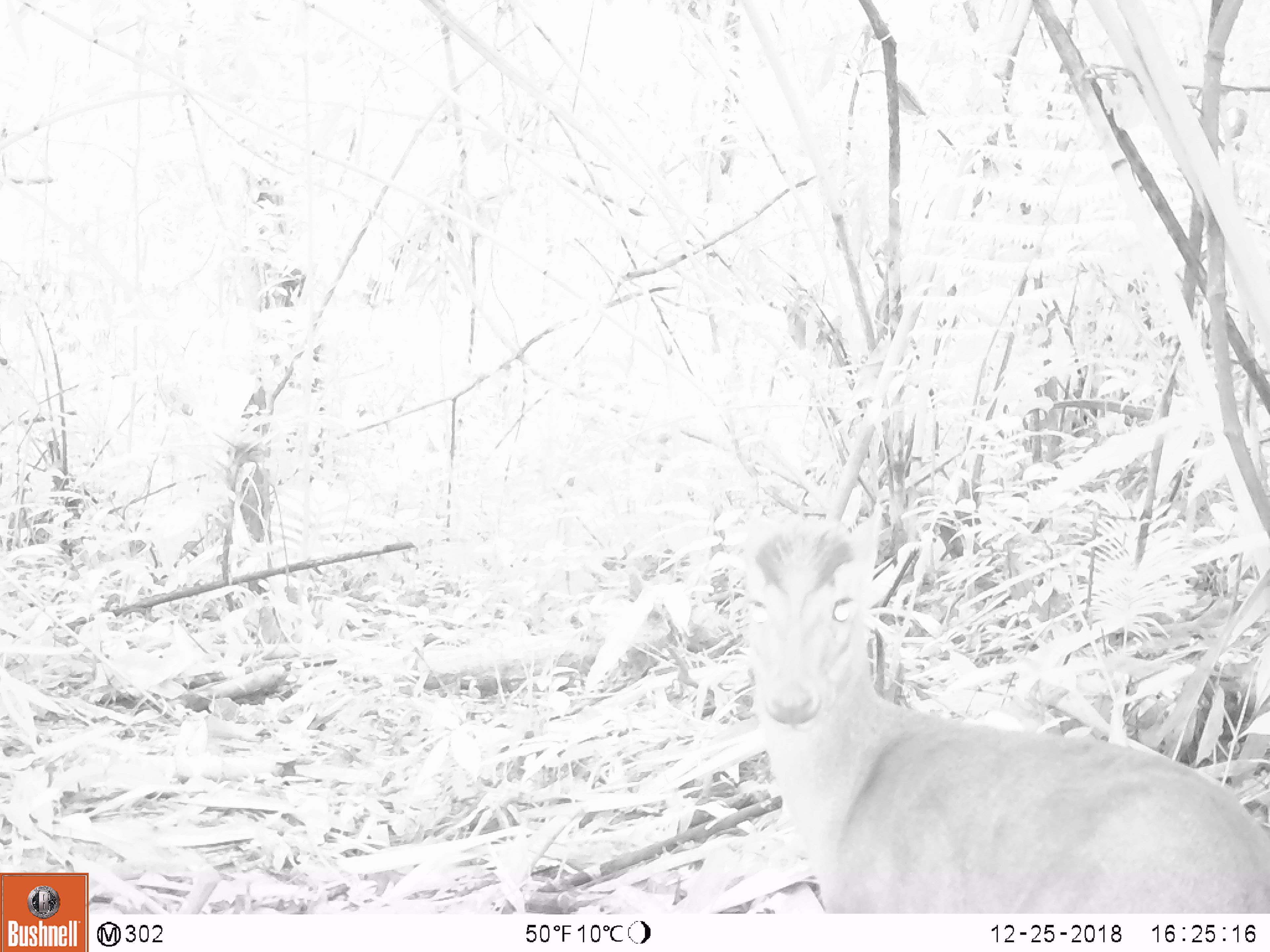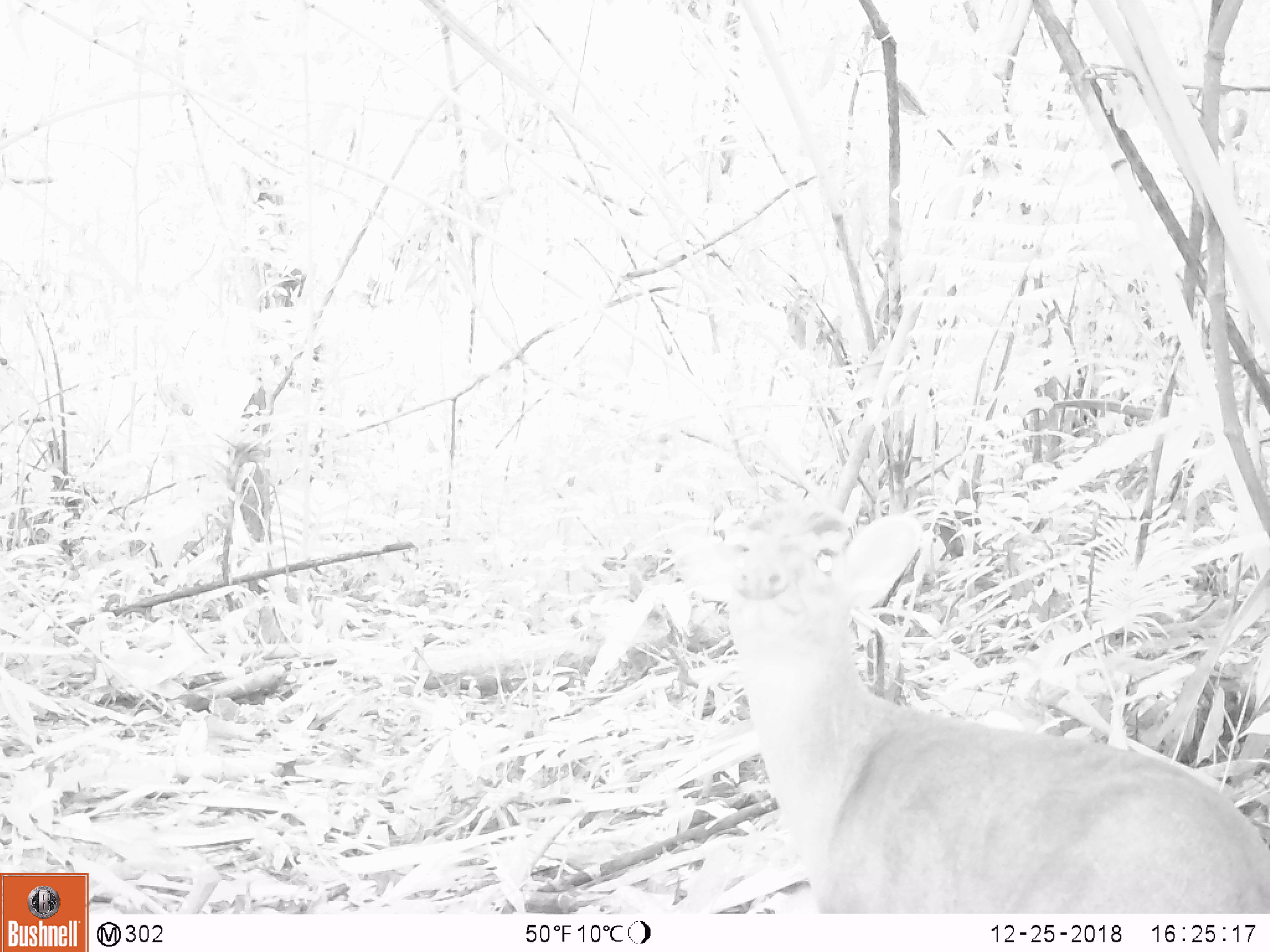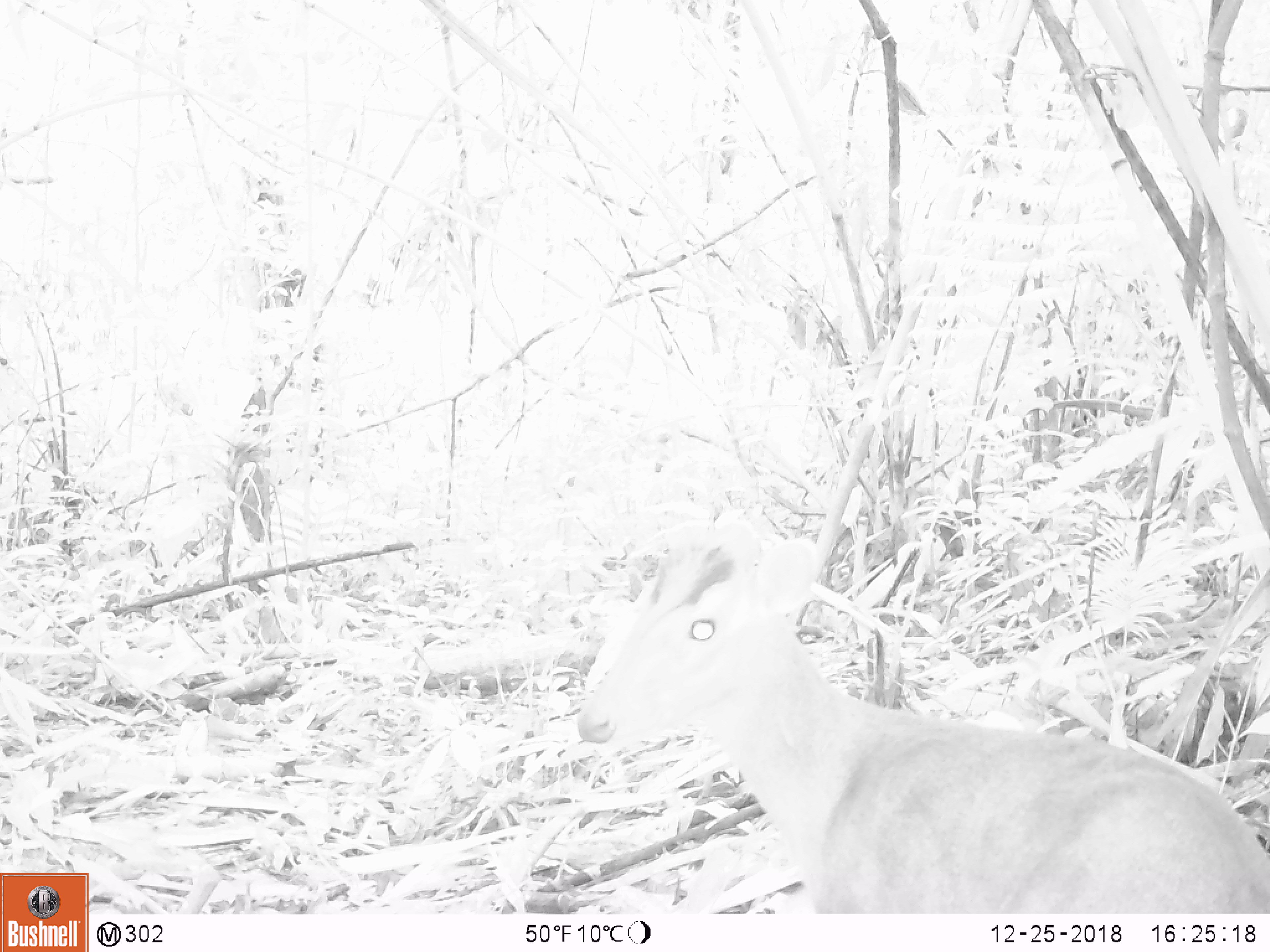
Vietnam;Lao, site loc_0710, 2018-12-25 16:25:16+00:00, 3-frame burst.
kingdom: Animalia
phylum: Chordata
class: Mammalia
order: Artiodactyla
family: Cervidae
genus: Muntiacus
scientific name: Muntiacus rooseveltorum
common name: roosevelt's muntjac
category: roosevelts muntjac group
Roosevelts muntjac group (roosevelt's muntjac) (Muntiacus rooseveltorum). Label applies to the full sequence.